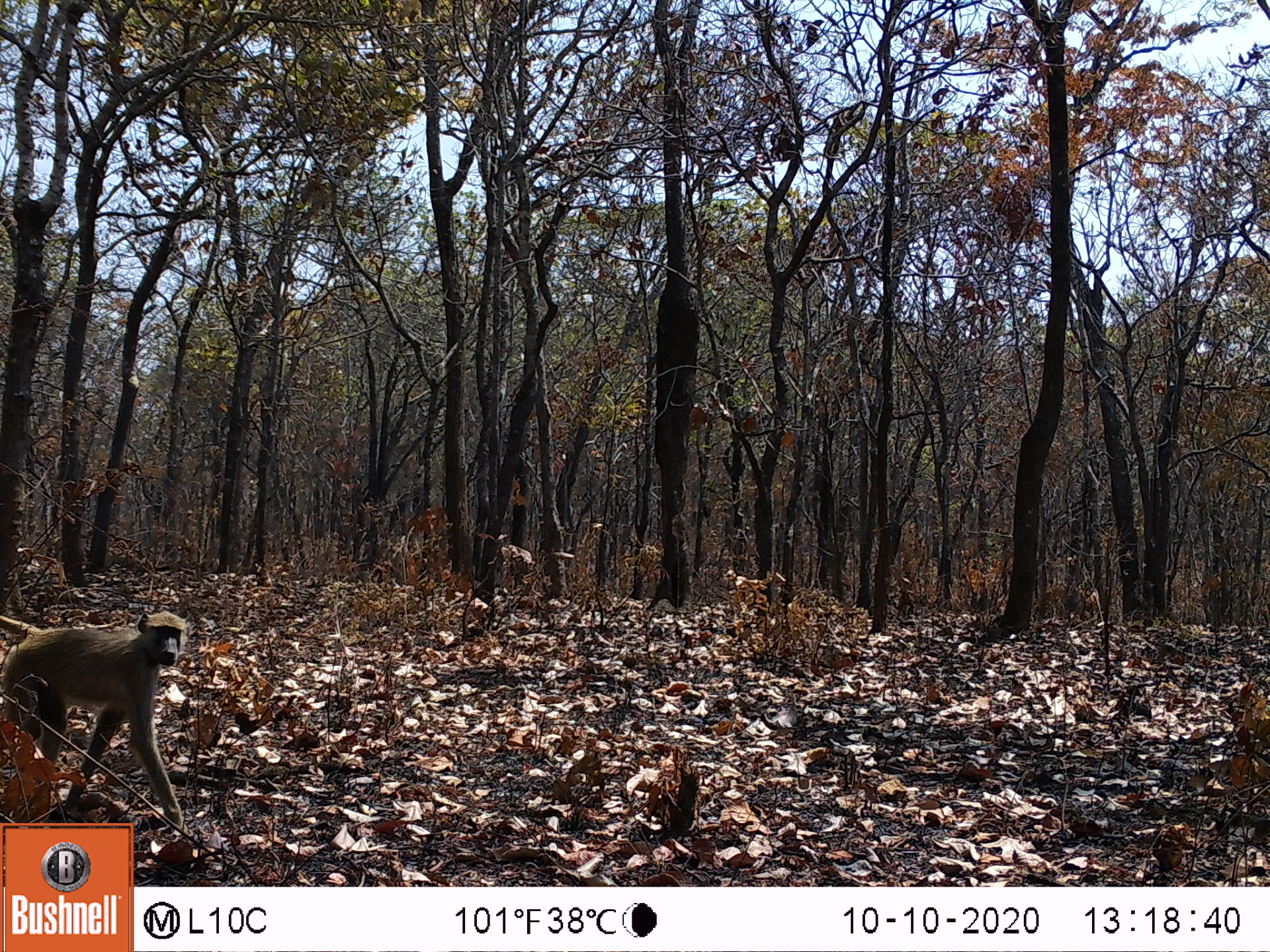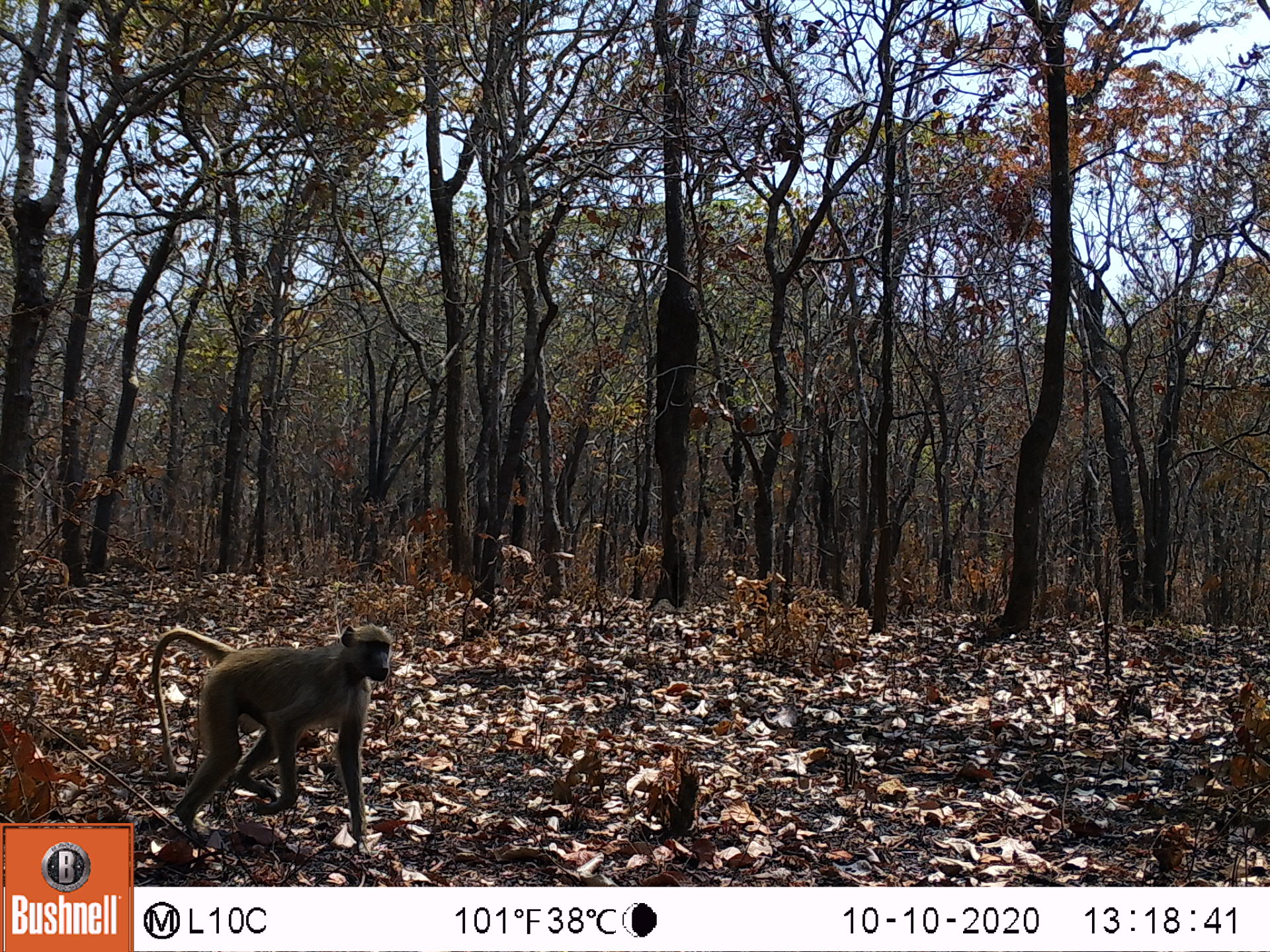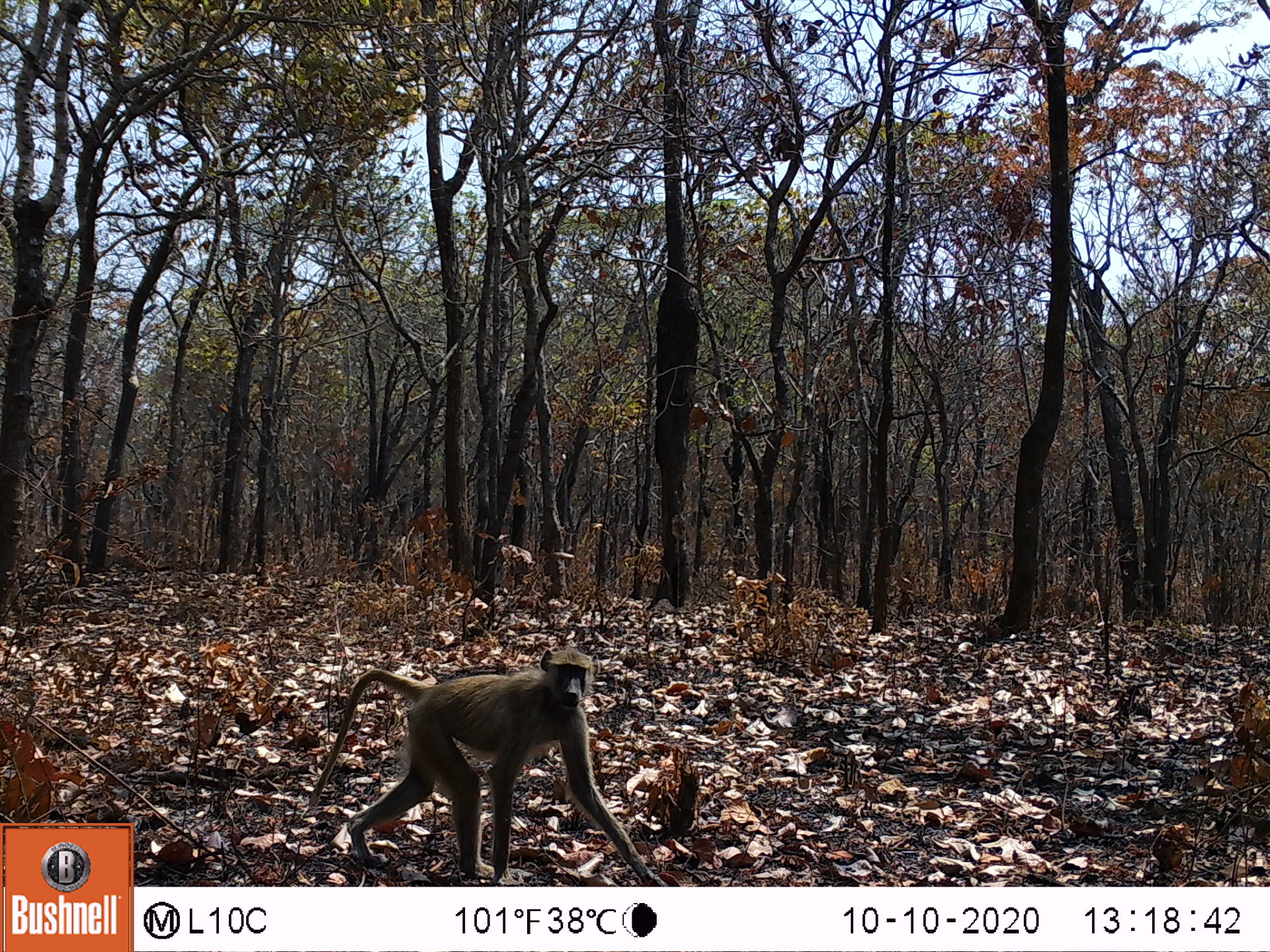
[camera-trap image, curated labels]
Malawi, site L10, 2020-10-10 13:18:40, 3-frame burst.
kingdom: Animalia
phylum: Chordata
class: Mammalia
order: Primates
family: Cercopithecidae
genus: Papio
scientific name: Papio cynocephalus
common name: yellow baboon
Yellow baboon (Papio cynocephalus), count 1.